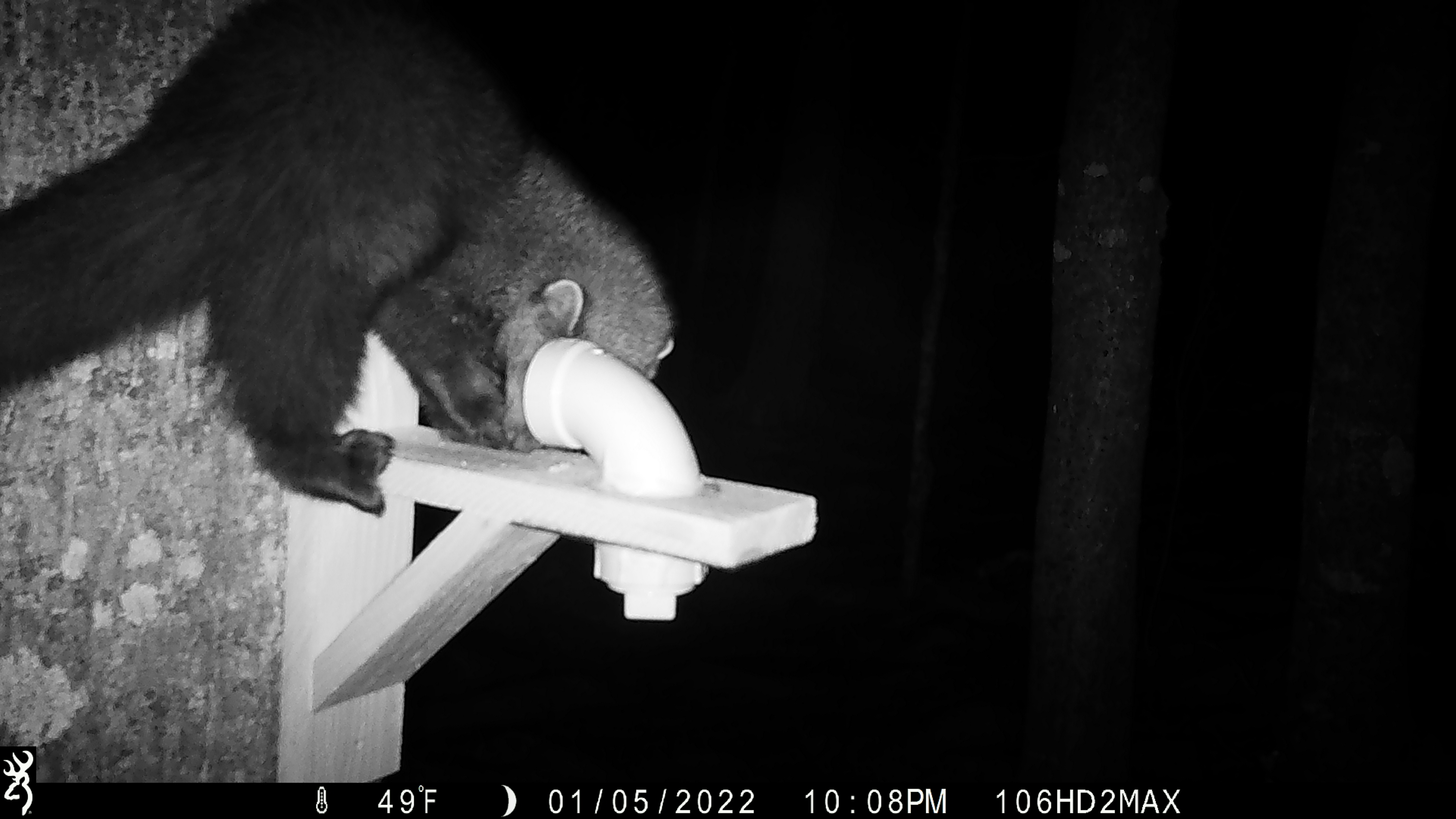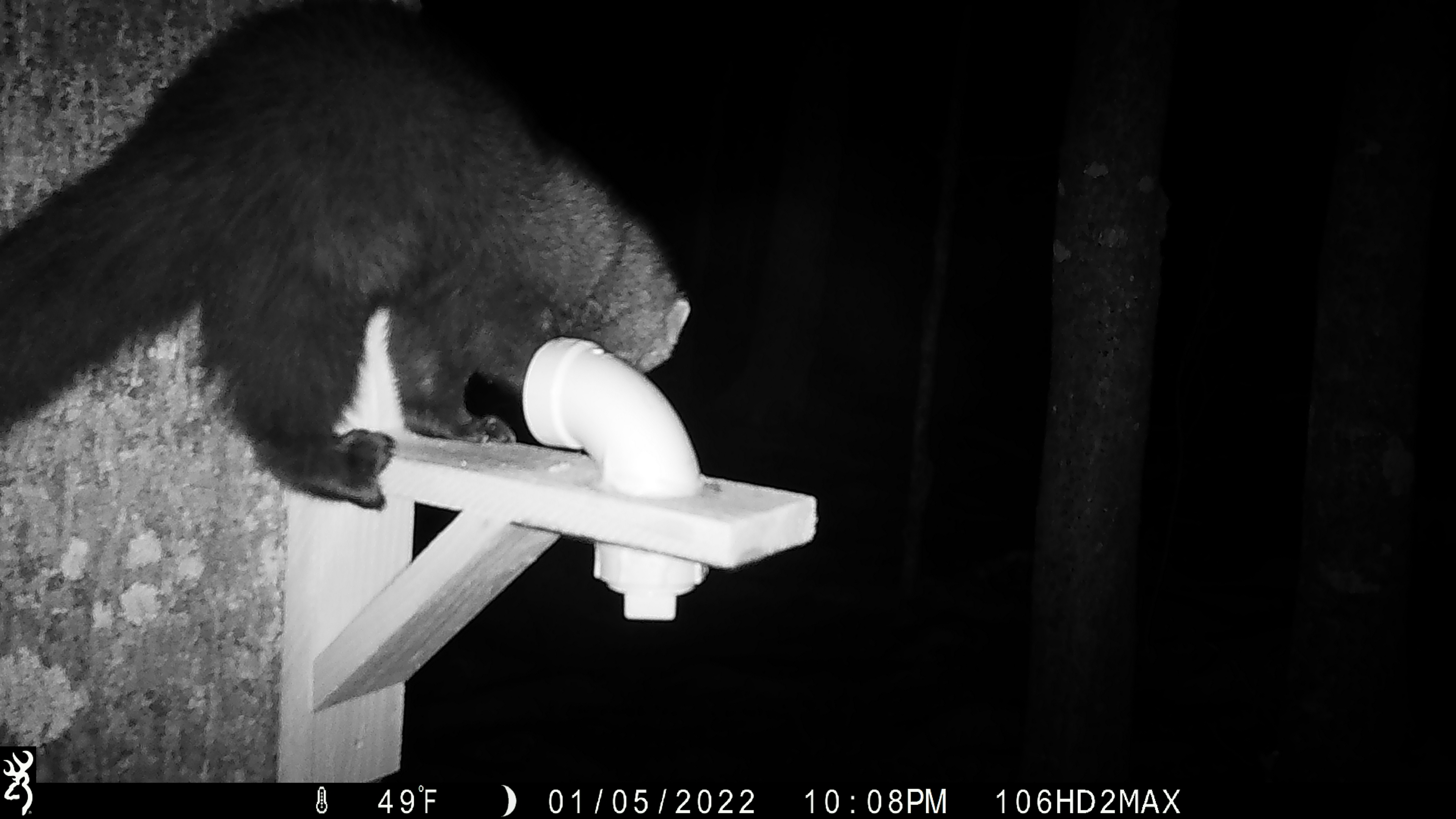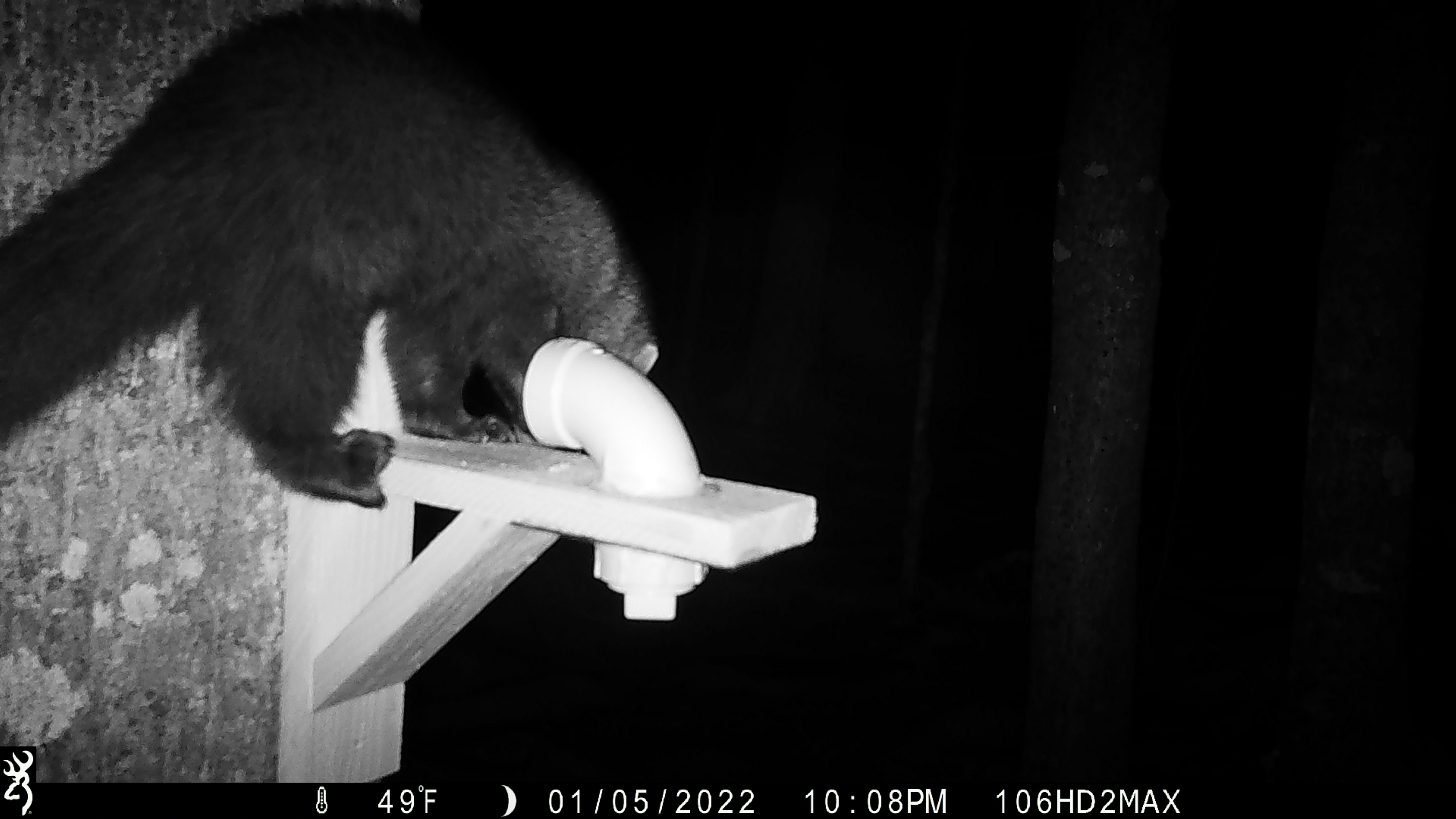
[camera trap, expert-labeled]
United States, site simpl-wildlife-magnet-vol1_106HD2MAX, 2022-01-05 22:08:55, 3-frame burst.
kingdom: Animalia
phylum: Chordata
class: Mammalia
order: Carnivora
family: Mustelidae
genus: Pekania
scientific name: Pekania pennanti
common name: fisher